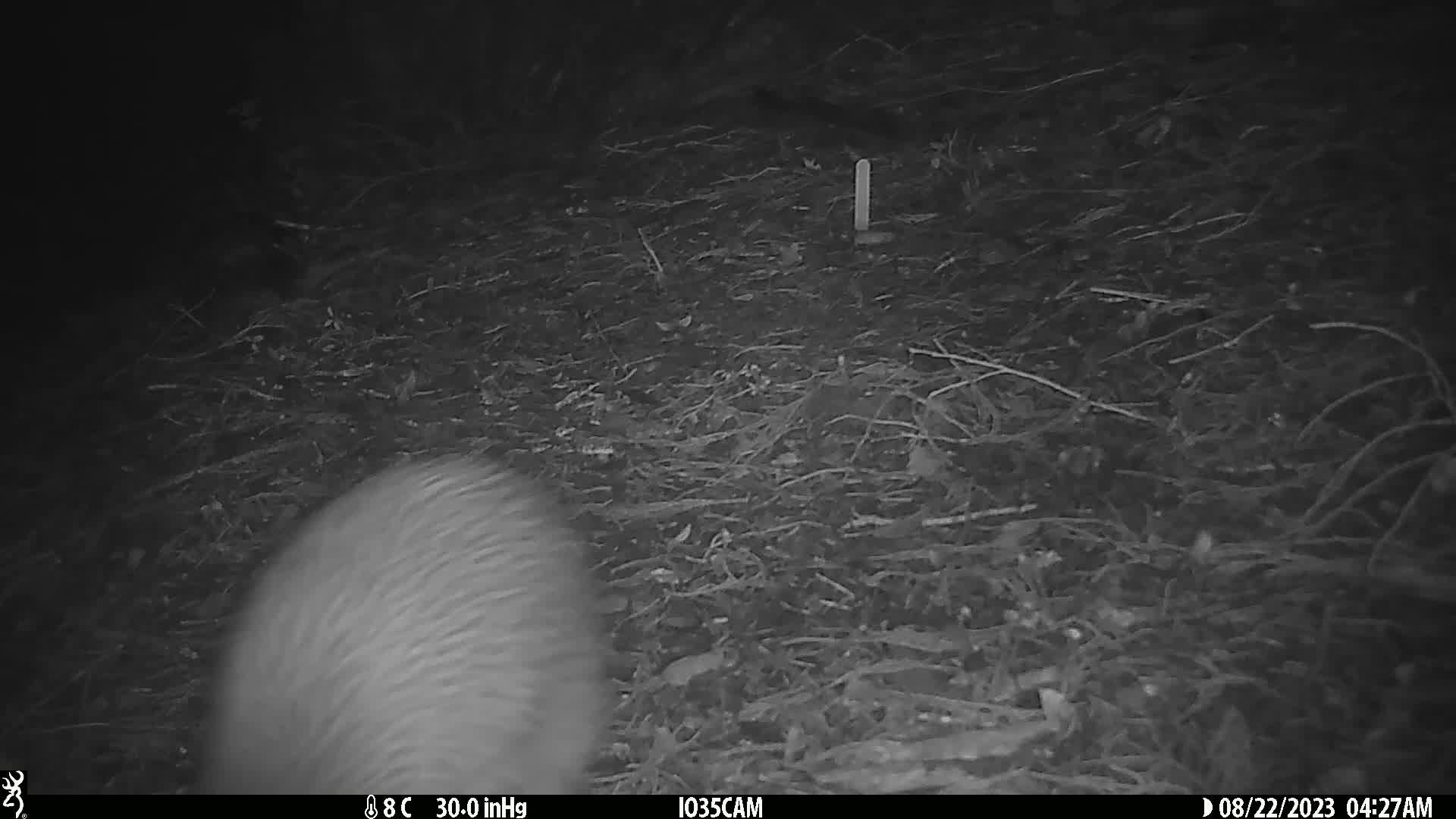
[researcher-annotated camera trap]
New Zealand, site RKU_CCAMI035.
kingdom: Animalia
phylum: Chordata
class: Aves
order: Apterygiformes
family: Apterygidae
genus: Apteryx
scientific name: Apteryx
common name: kiwi